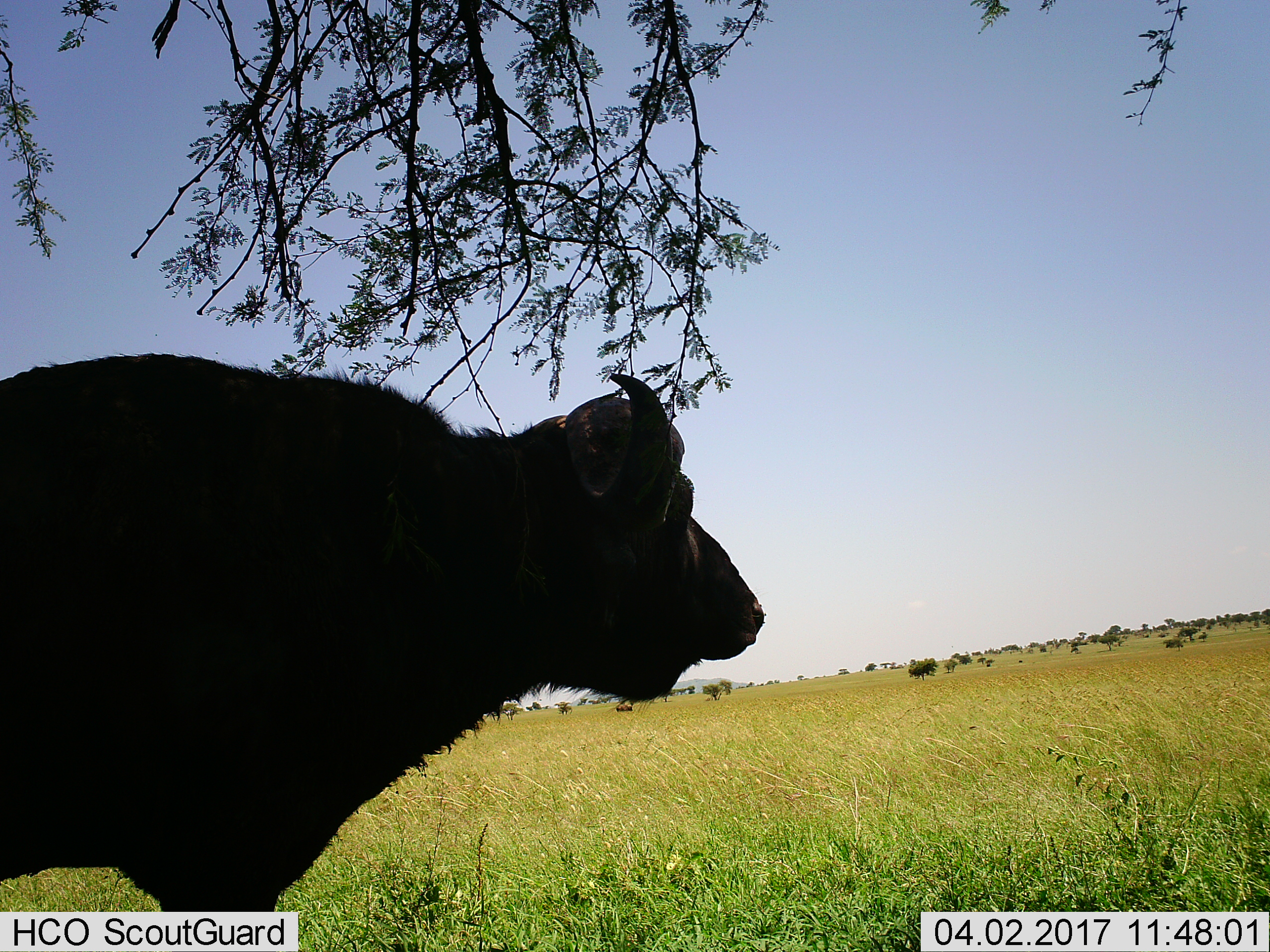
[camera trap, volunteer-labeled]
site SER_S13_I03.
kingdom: Animalia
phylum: Chordata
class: Mammalia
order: Artiodactyla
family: Bovidae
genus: Syncerus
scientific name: Syncerus caffer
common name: african buffalo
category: buffalo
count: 1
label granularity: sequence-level